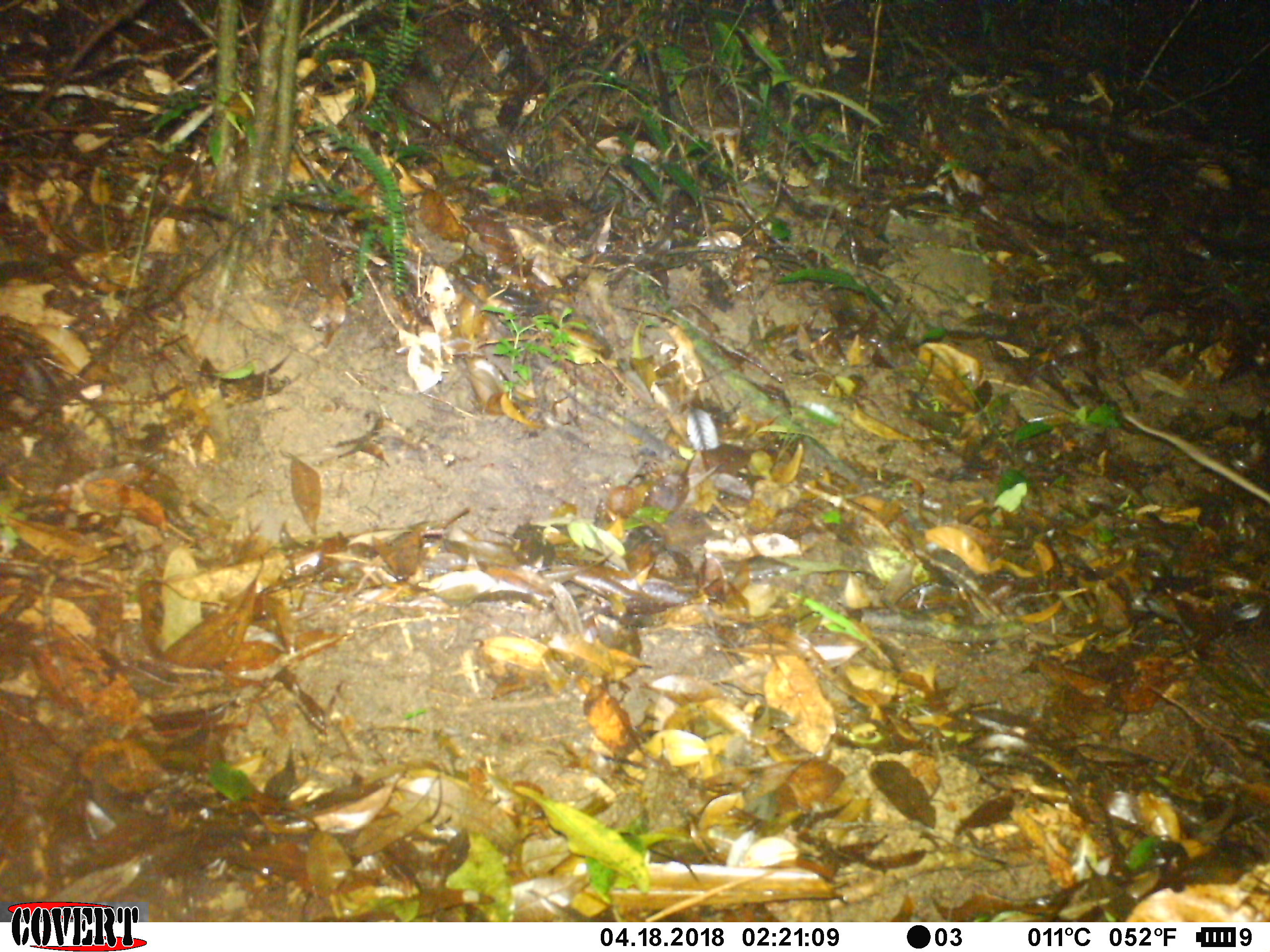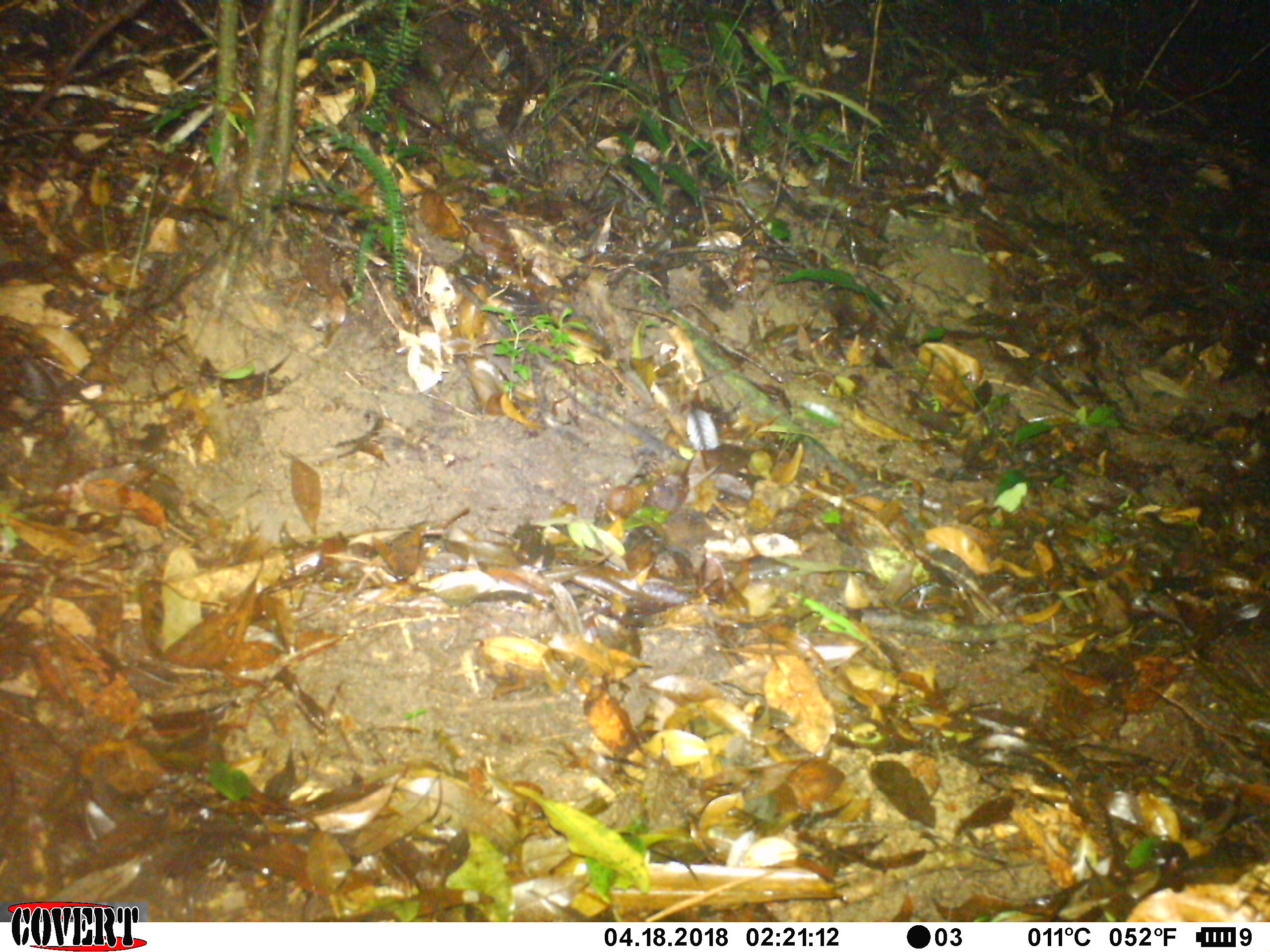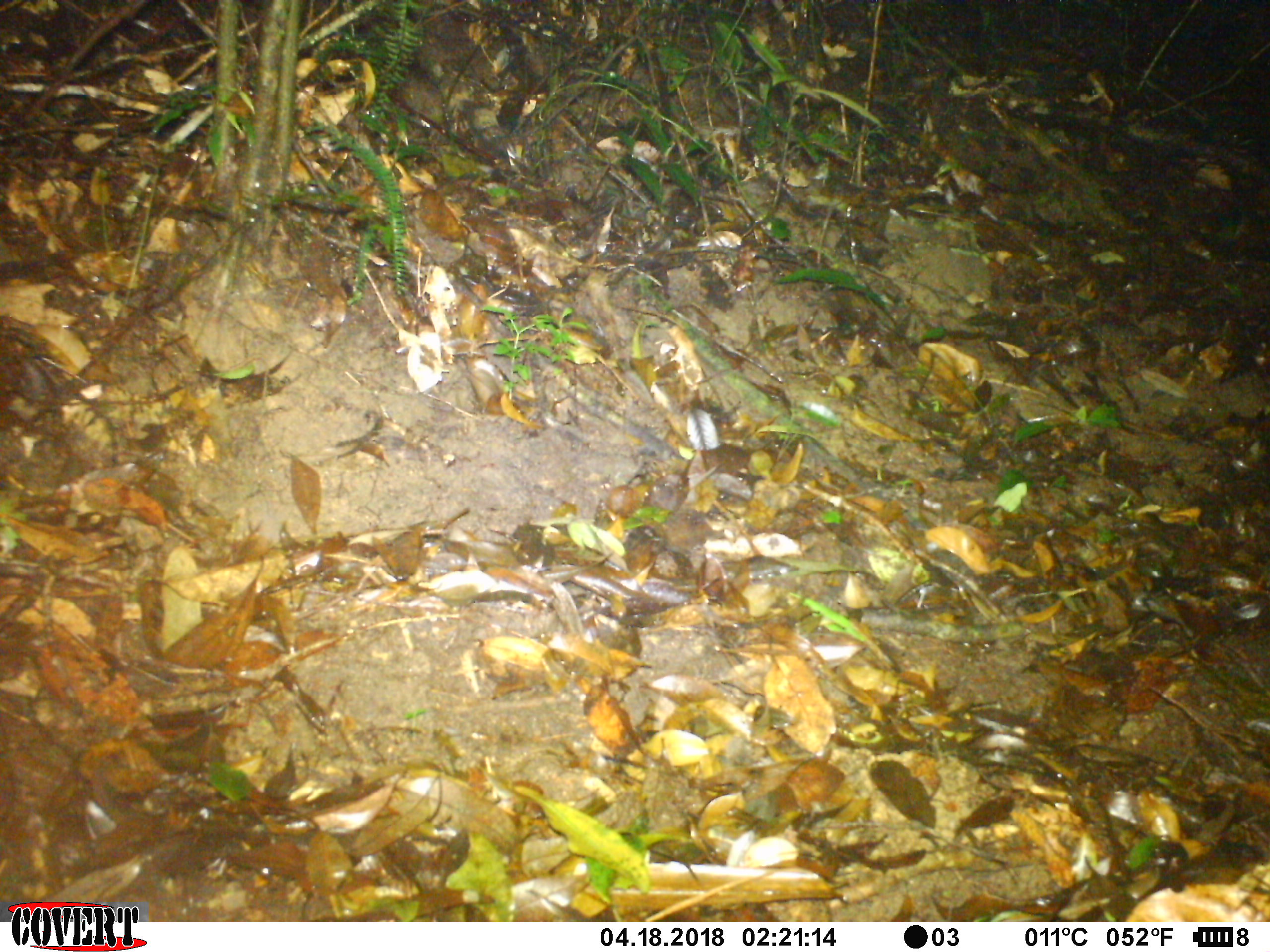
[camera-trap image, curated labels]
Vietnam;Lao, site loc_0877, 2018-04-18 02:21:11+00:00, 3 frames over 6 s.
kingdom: Animalia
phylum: Chordata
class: Mammalia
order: Rodentia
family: Muridae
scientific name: Muridae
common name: old-world mice and rats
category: unidentified murid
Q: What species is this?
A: Unidentified murid (old-world mice and rats) (Muridae).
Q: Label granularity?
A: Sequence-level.